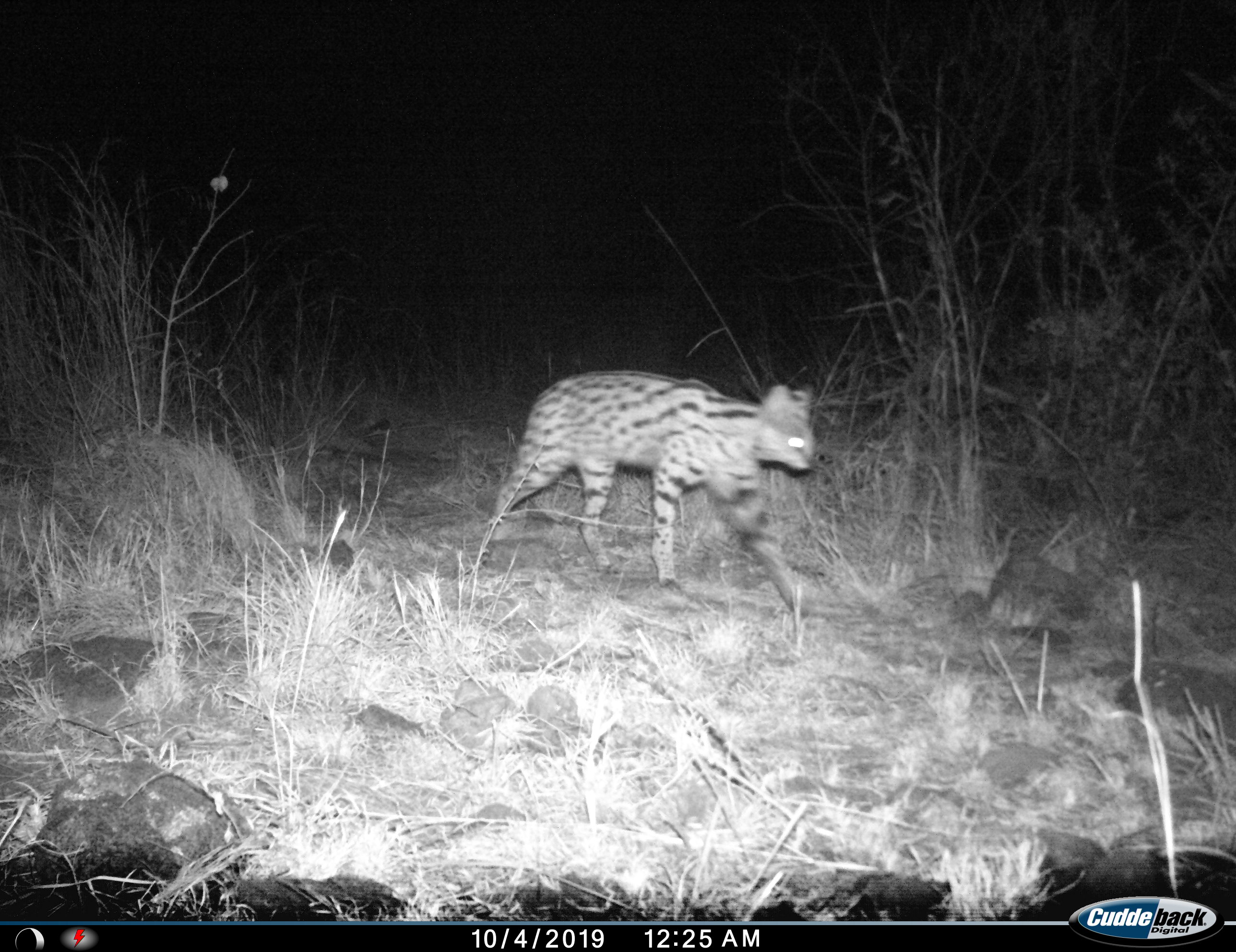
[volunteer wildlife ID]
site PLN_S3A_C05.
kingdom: Animalia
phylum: Chordata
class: Mammalia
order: Carnivora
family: Felidae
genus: Leptailurus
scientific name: Leptailurus serval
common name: serval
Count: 1.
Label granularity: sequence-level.